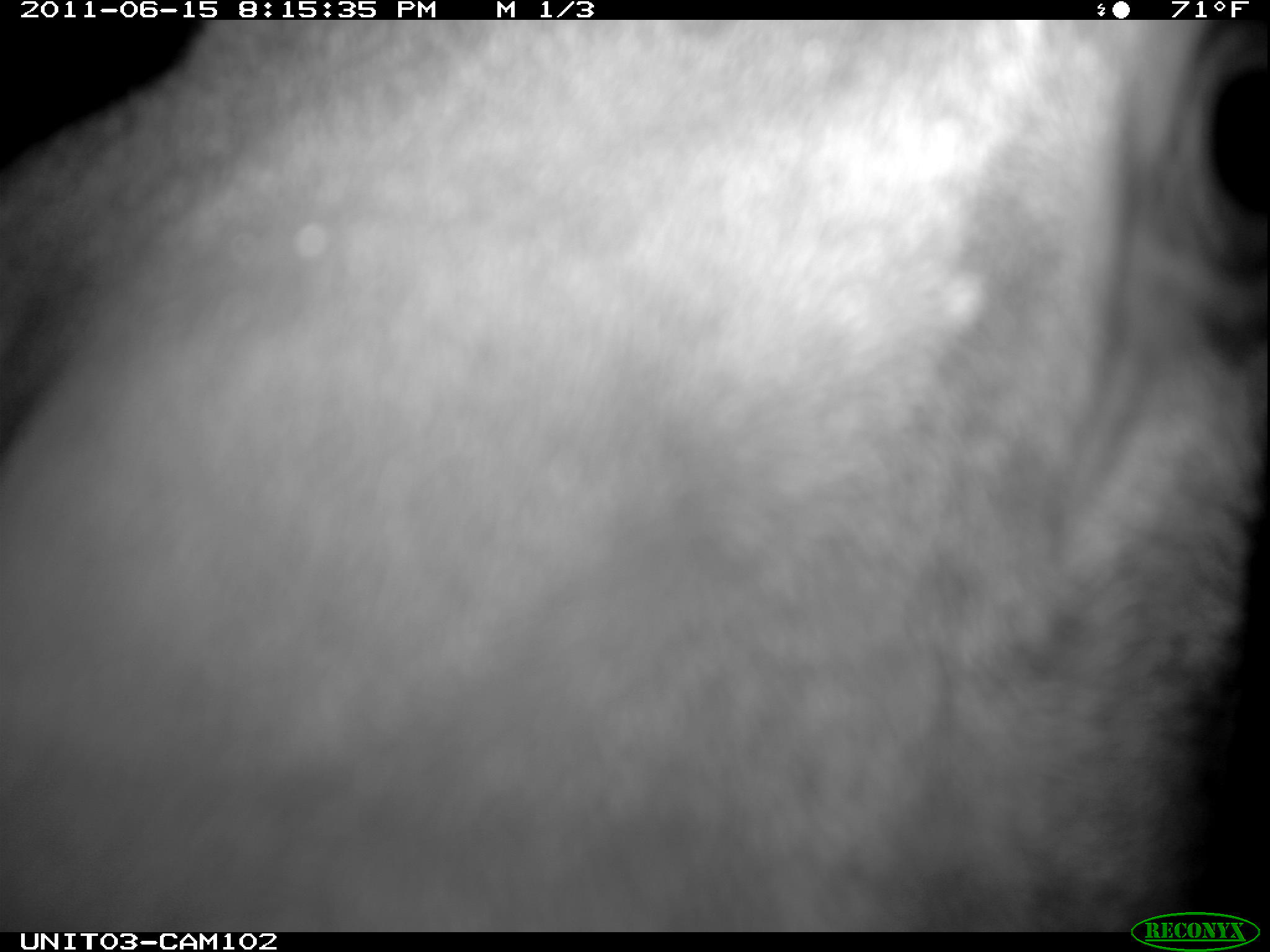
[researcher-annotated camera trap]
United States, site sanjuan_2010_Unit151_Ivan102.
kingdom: Animalia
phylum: Chordata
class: Mammalia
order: Artiodactyla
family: Cervidae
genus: Cervus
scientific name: Cervus elaphus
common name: red deer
Cervus elaphus (red deer).